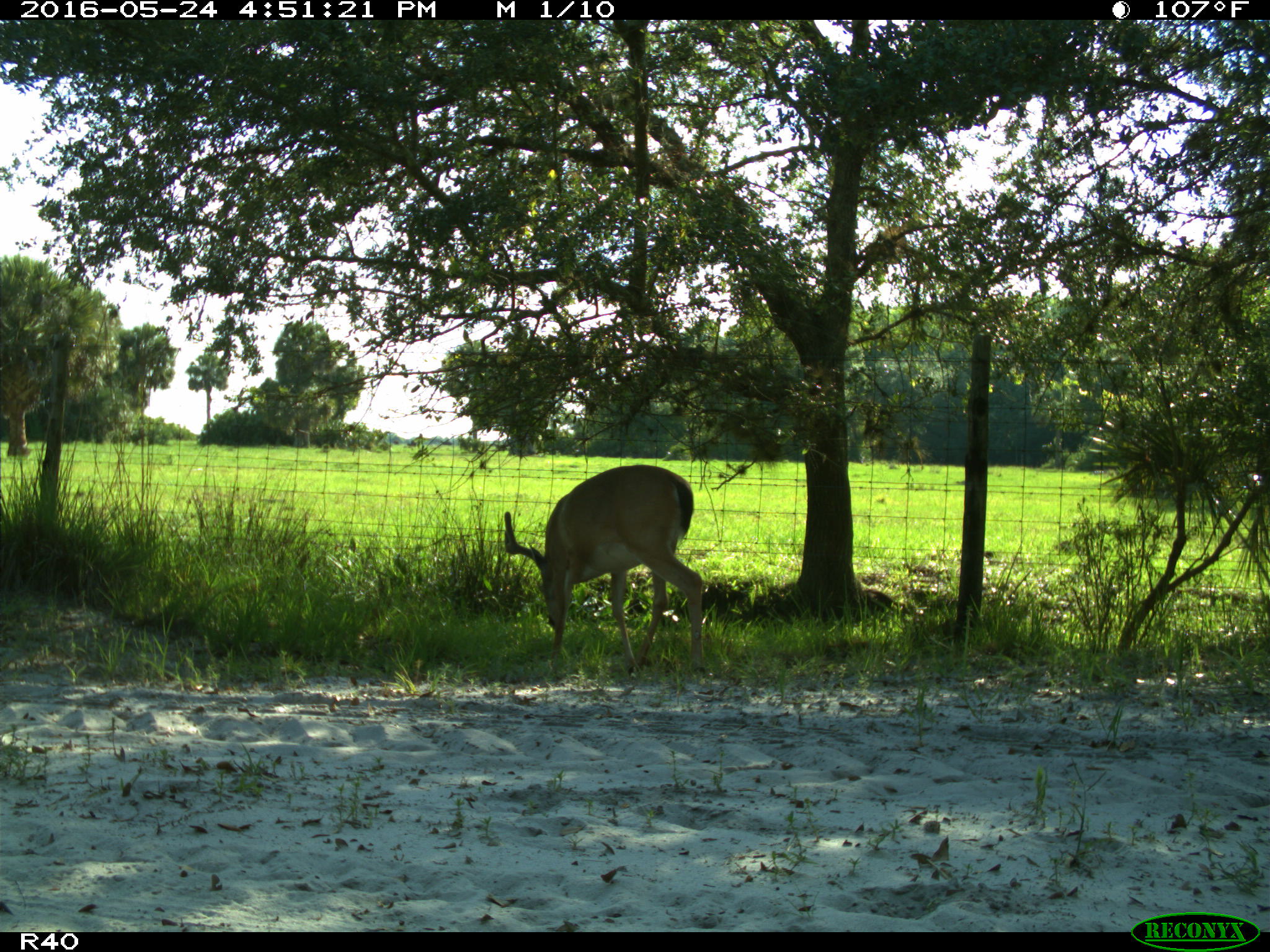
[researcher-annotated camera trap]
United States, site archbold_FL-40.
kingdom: Animalia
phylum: Chordata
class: Mammalia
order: Artiodactyla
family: Cervidae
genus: Odocoileus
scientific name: Odocoileus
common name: deer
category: unidentified deer